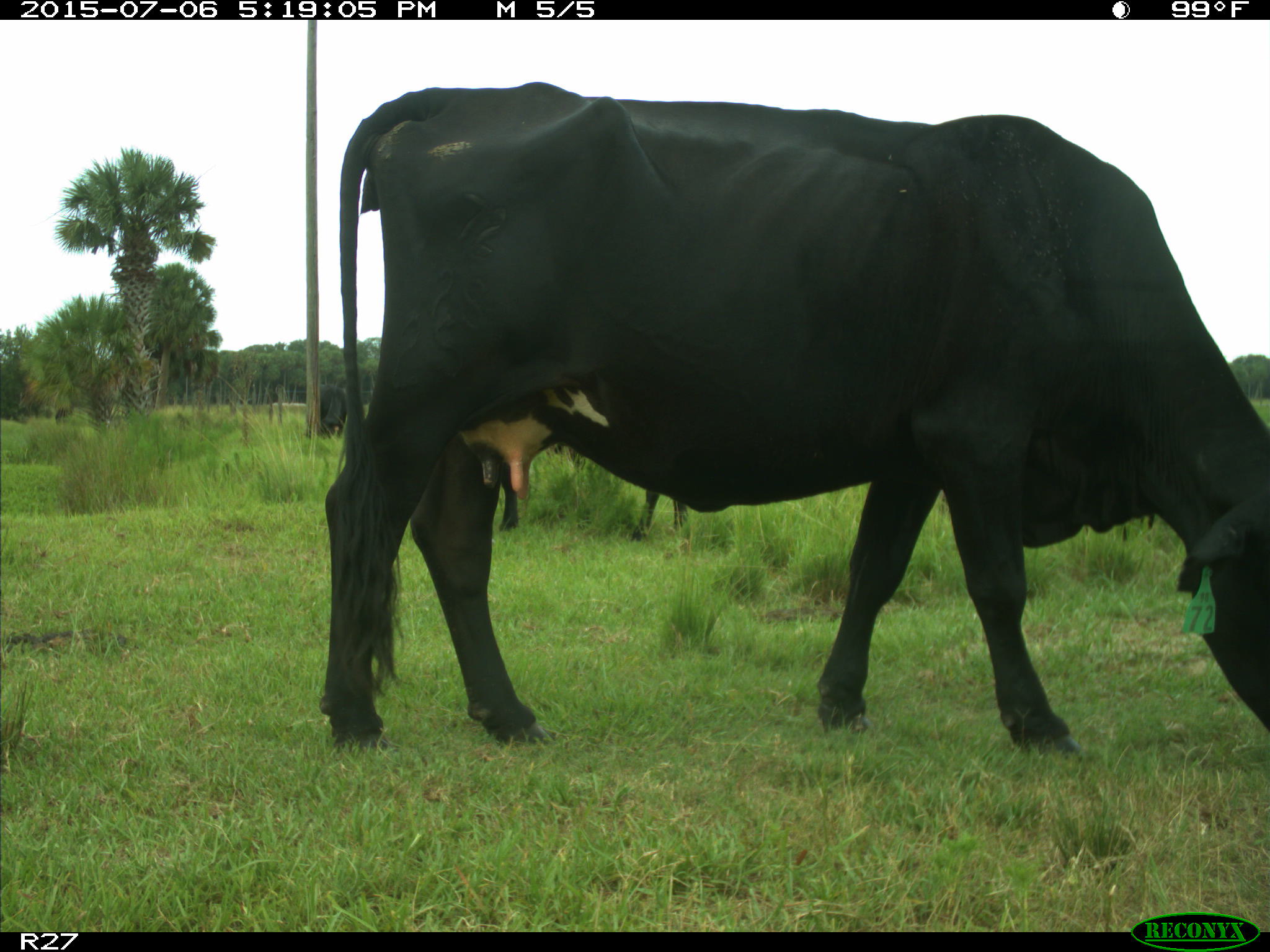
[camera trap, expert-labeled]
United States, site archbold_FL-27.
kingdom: Animalia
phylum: Chordata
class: Mammalia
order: Artiodactyla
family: Bovidae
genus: Bos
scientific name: Bos taurus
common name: domestic cow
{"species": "Bos taurus (domestic cow)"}